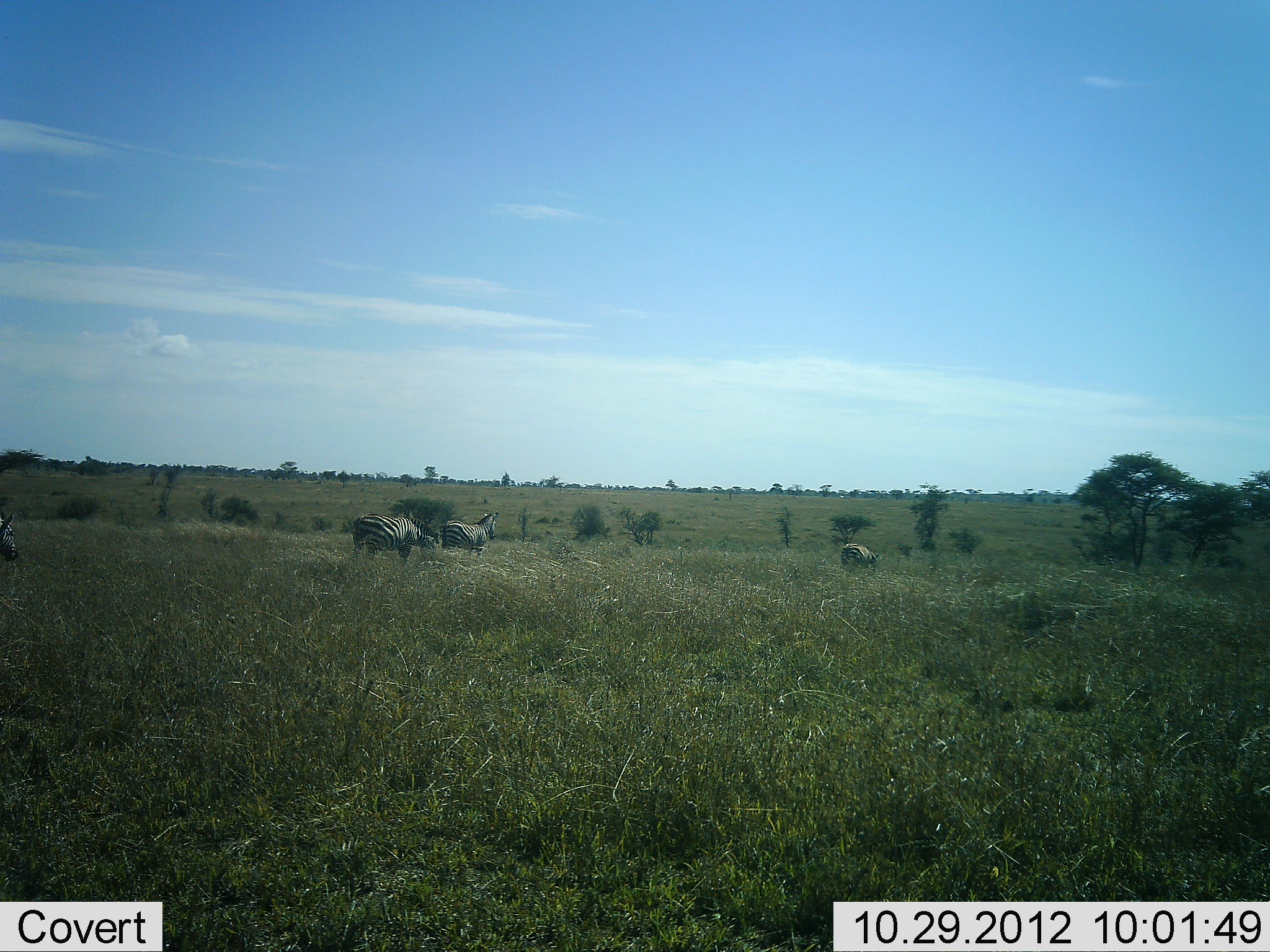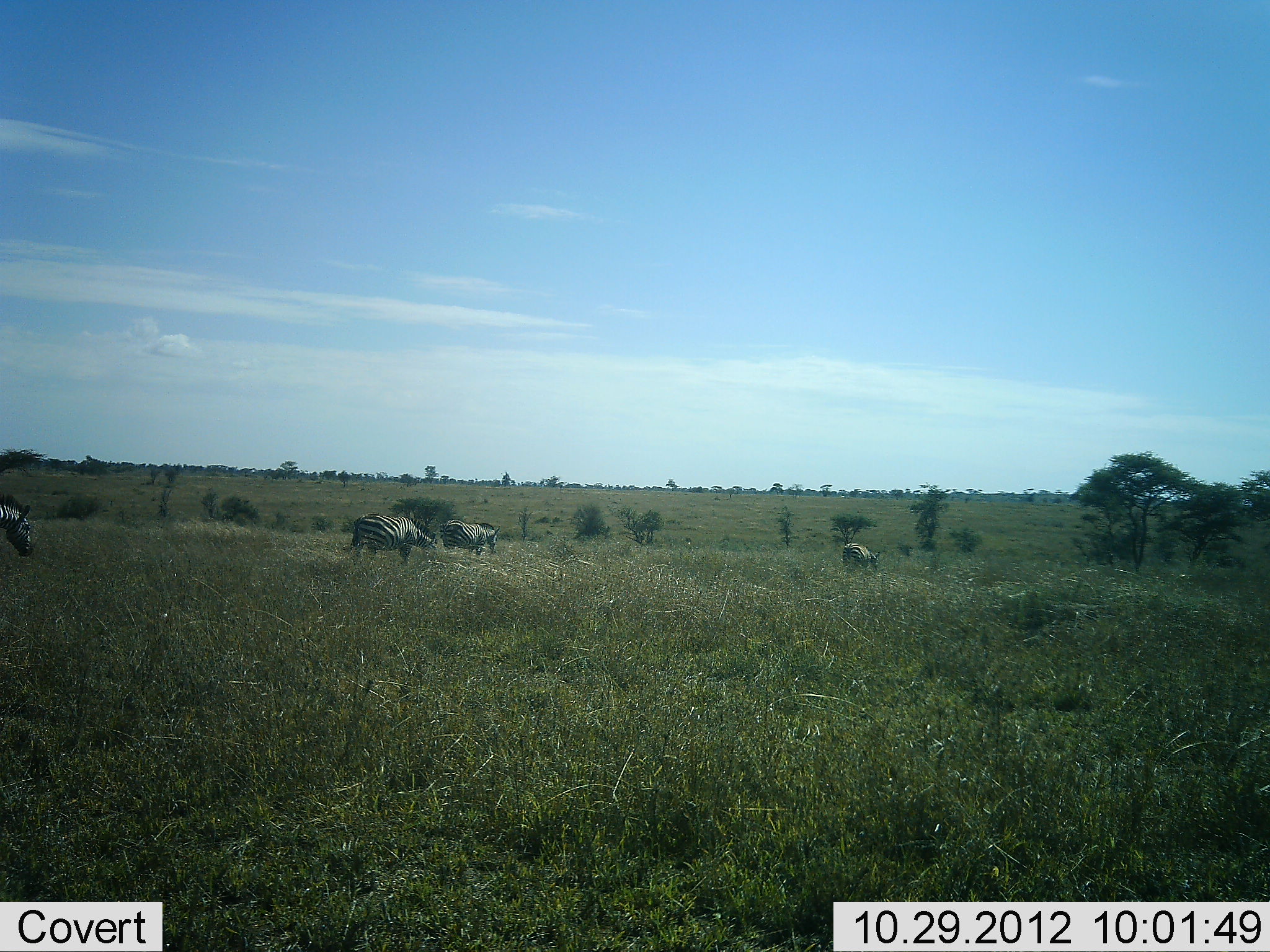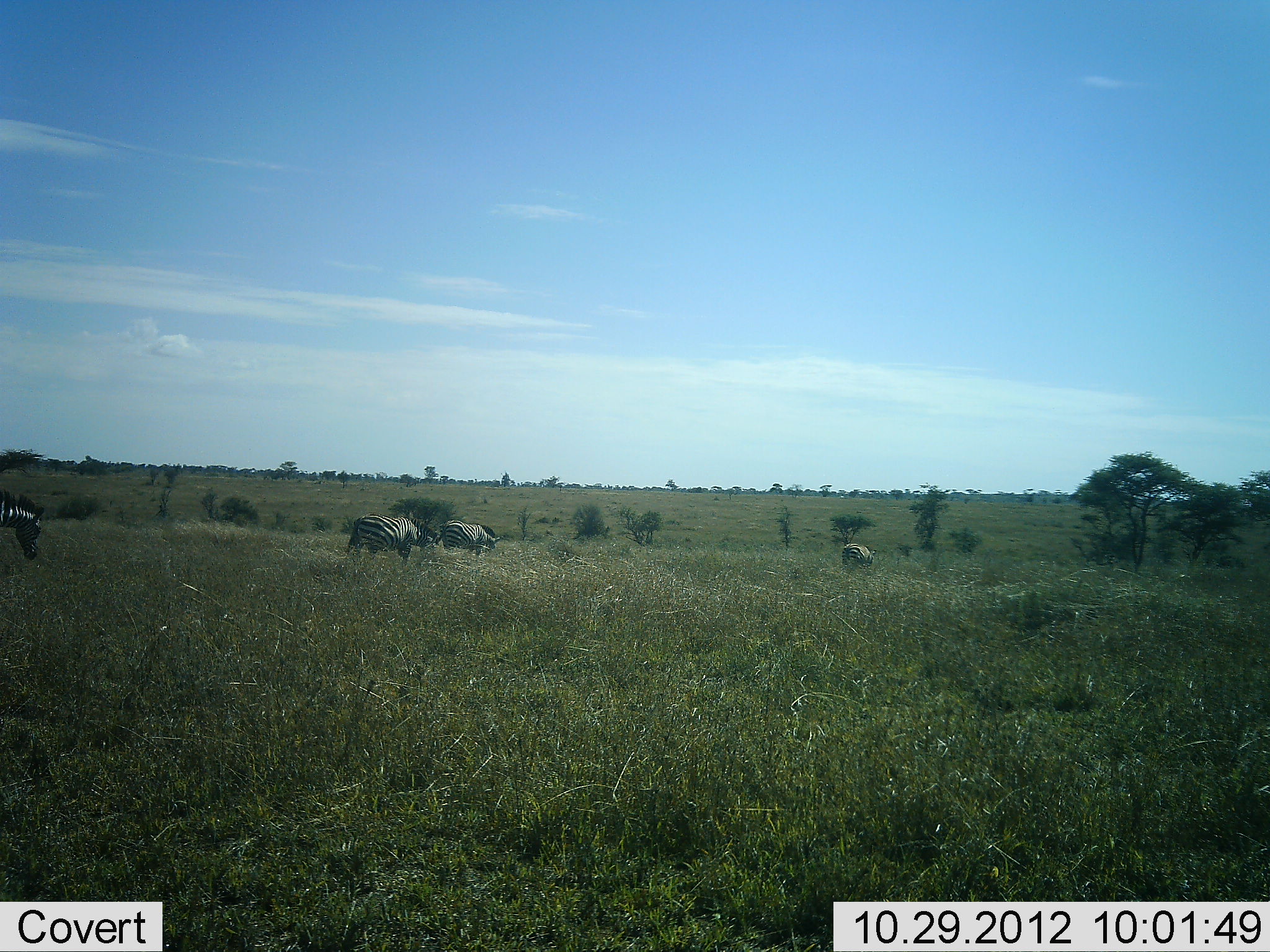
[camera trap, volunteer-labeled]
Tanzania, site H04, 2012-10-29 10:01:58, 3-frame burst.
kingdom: Animalia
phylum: Chordata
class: Mammalia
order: Perissodactyla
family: Equidae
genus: Equus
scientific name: Equus quagga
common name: plains zebra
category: zebra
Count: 4.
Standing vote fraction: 40%.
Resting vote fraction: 0%.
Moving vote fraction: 50%.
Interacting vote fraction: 0%.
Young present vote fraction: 0%.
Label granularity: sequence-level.